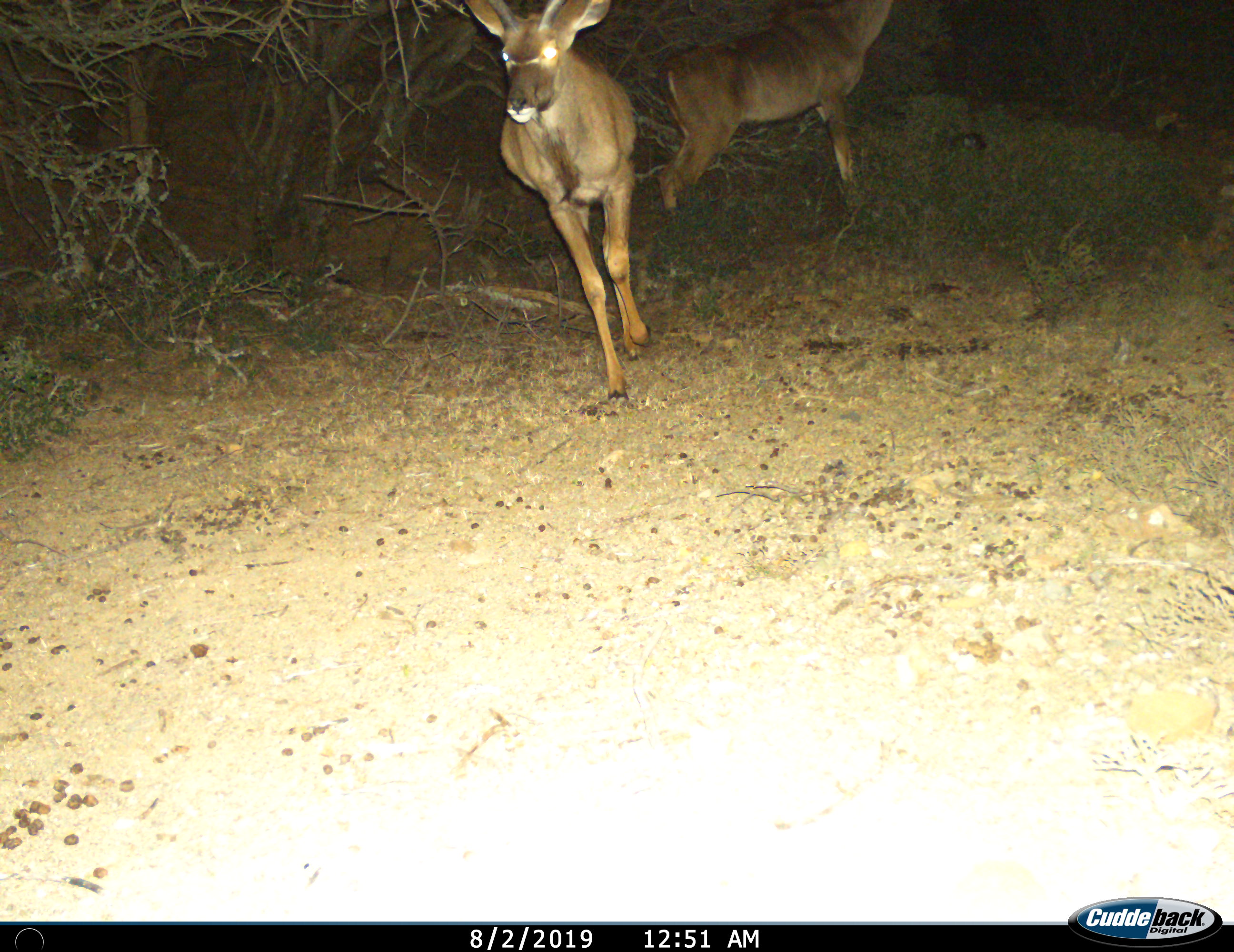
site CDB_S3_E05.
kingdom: Animalia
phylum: Chordata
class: Mammalia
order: Artiodactyla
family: Bovidae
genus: Tragelaphus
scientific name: Tragelaphus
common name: kudu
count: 2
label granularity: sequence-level